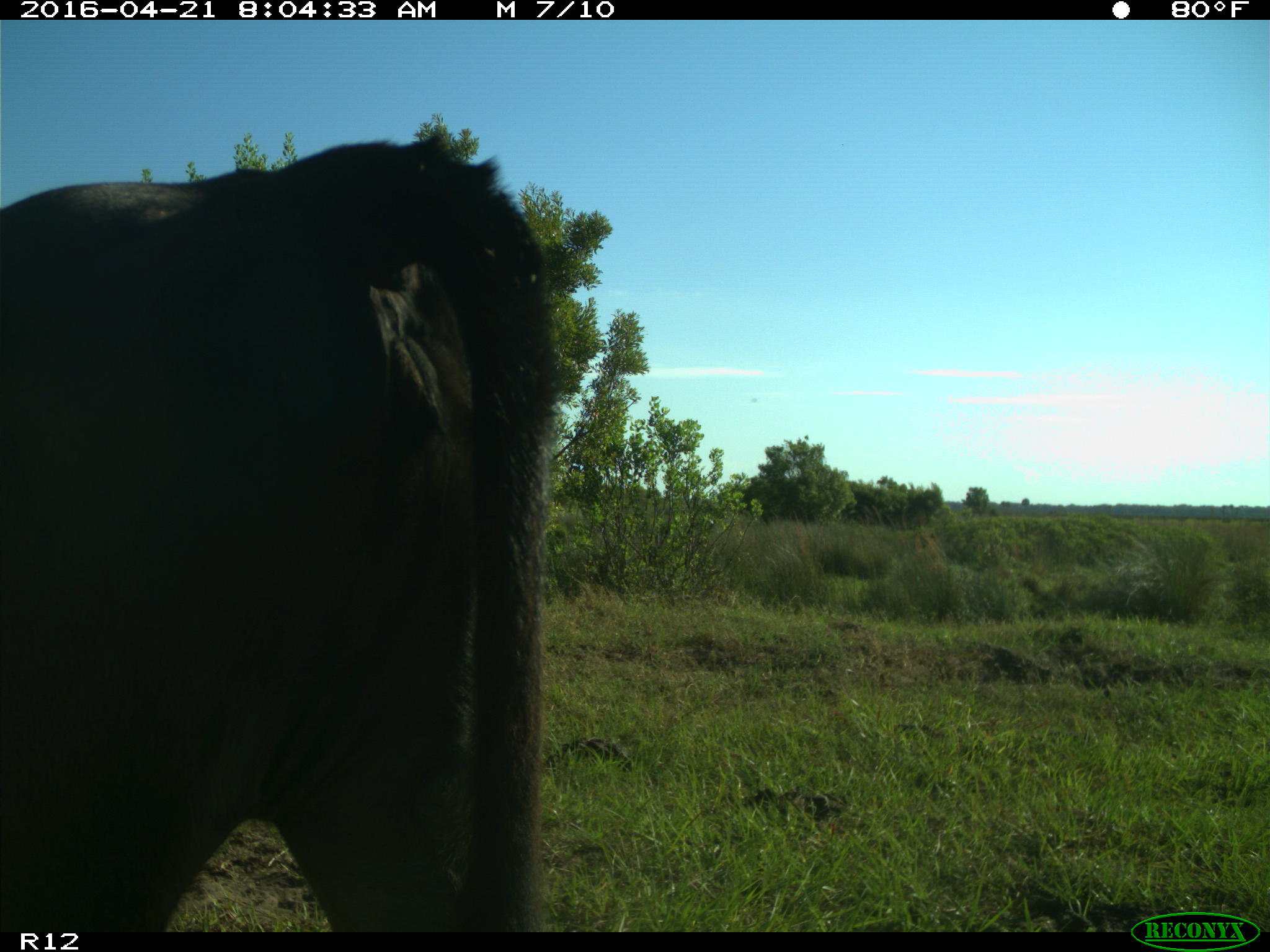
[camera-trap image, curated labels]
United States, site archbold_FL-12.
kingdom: Animalia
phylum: Chordata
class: Mammalia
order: Artiodactyla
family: Bovidae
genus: Bos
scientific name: Bos taurus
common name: domestic cow